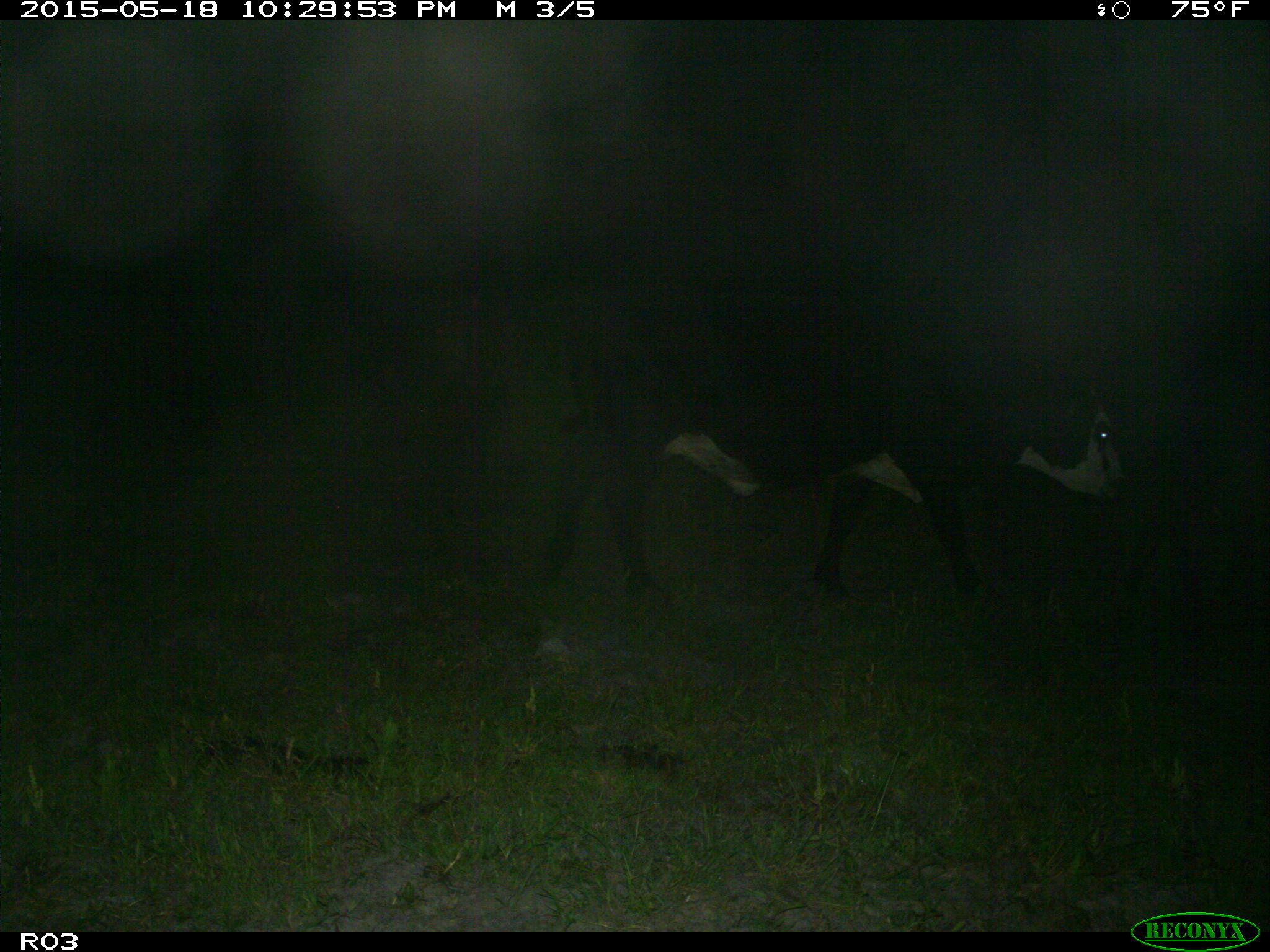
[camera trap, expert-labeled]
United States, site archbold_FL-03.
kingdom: Animalia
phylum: Chordata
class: Mammalia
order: Artiodactyla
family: Bovidae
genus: Bos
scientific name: Bos taurus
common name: domestic cow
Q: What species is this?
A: Bos taurus (domestic cow).